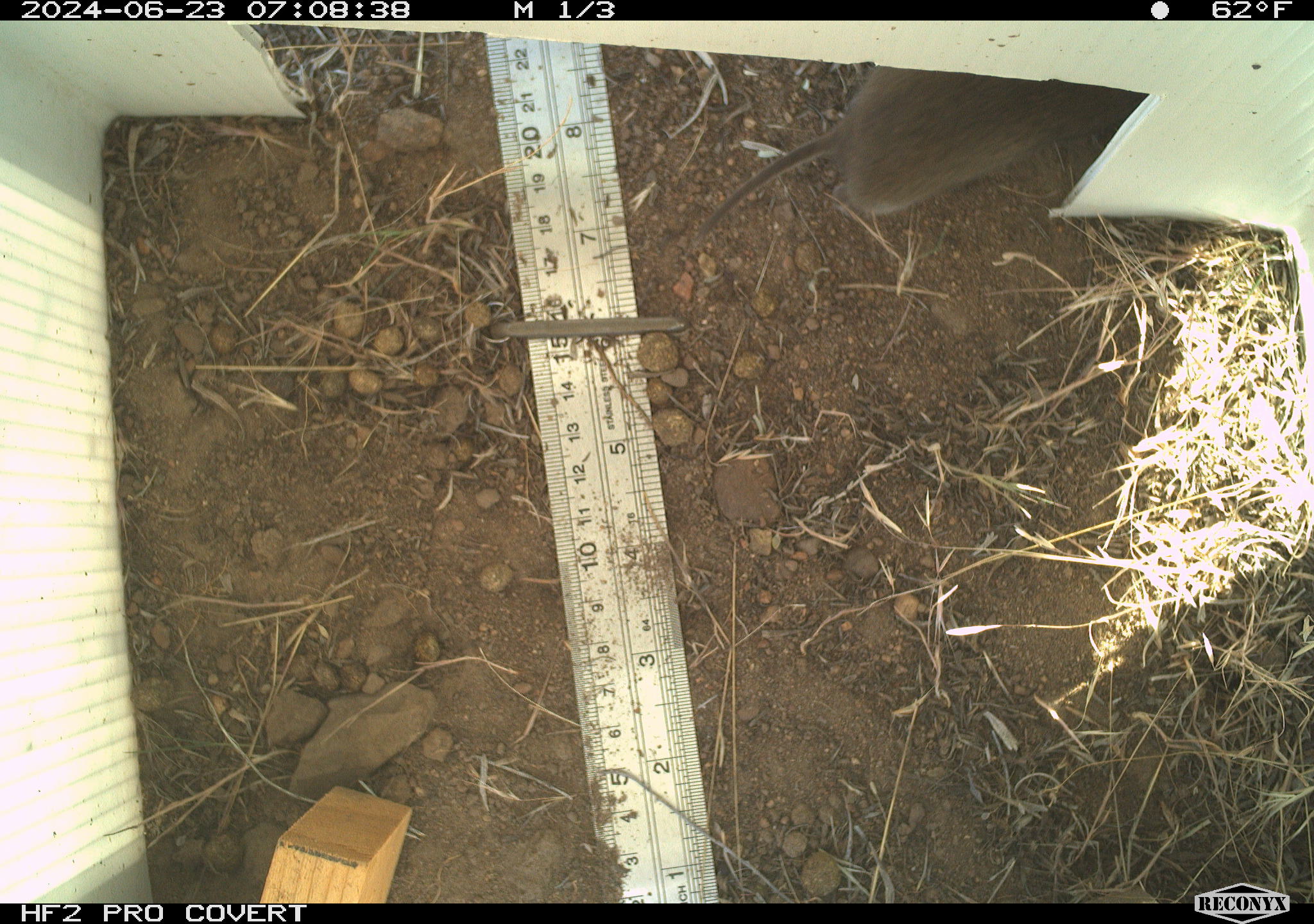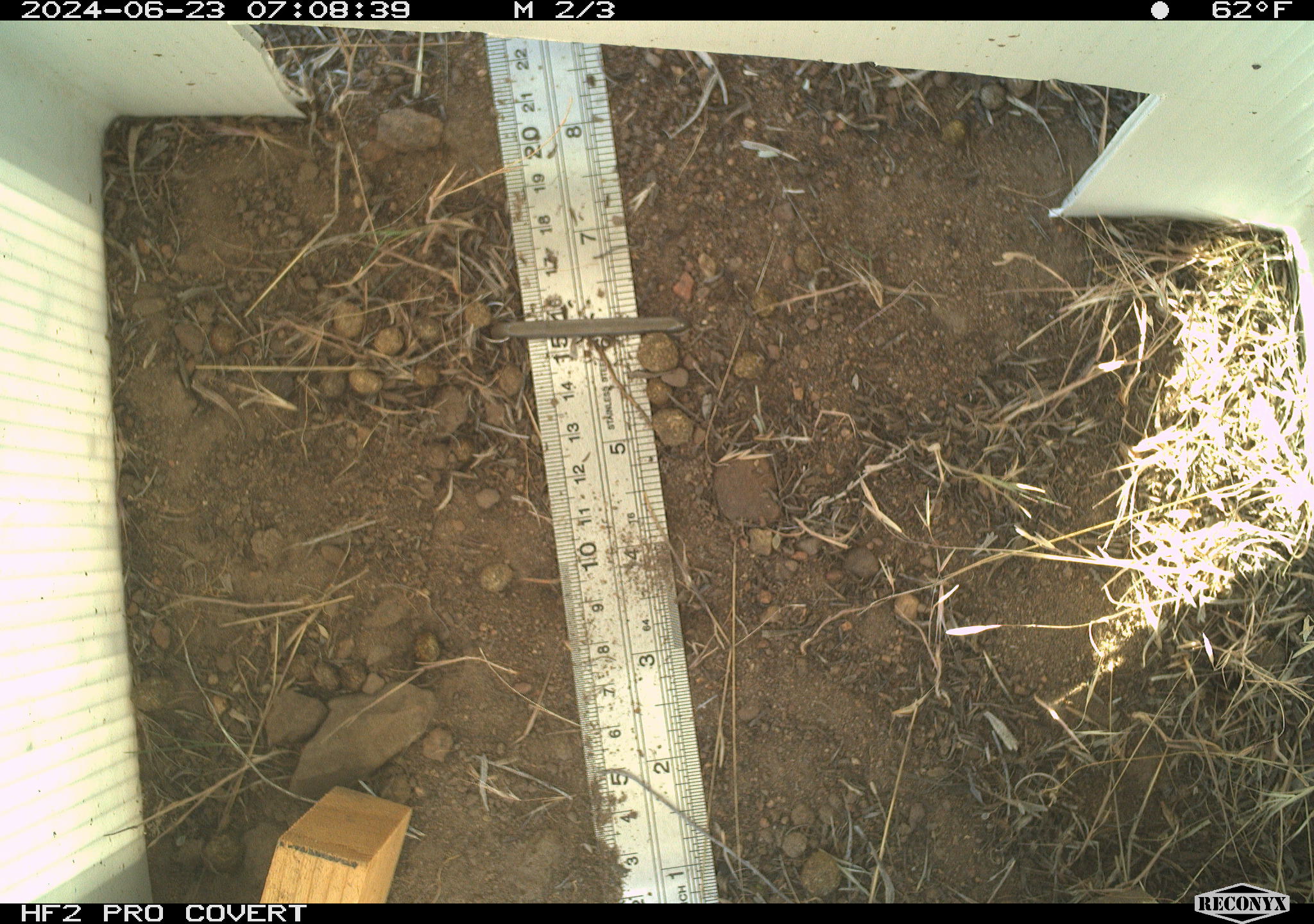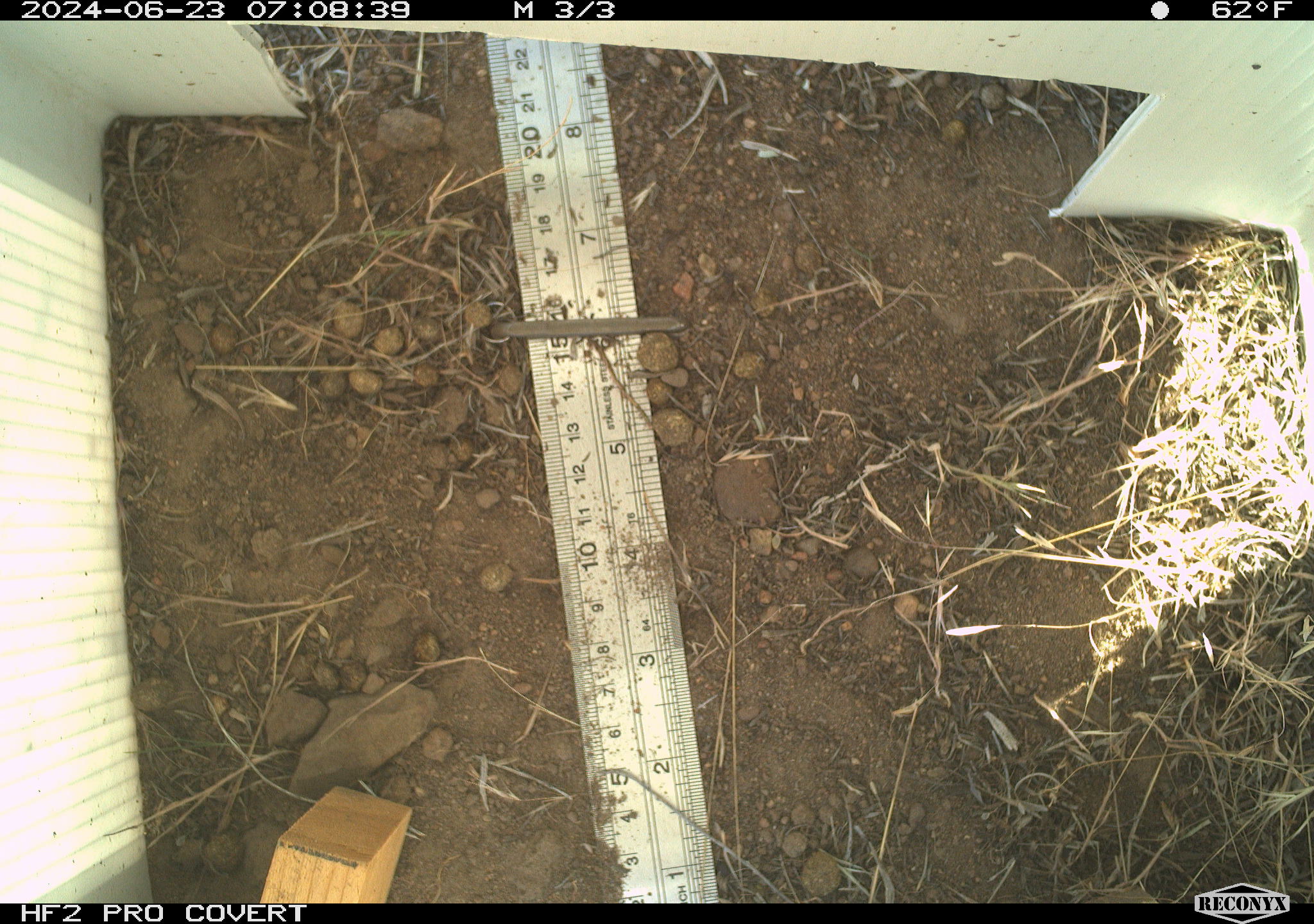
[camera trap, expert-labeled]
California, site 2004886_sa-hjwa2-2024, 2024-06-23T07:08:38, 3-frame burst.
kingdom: Animalia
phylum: Chordata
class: Mammalia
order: Rodentia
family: Cricetidae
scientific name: Cricetidae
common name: hamsters, voles, lemmings, and allies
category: cricetidae family